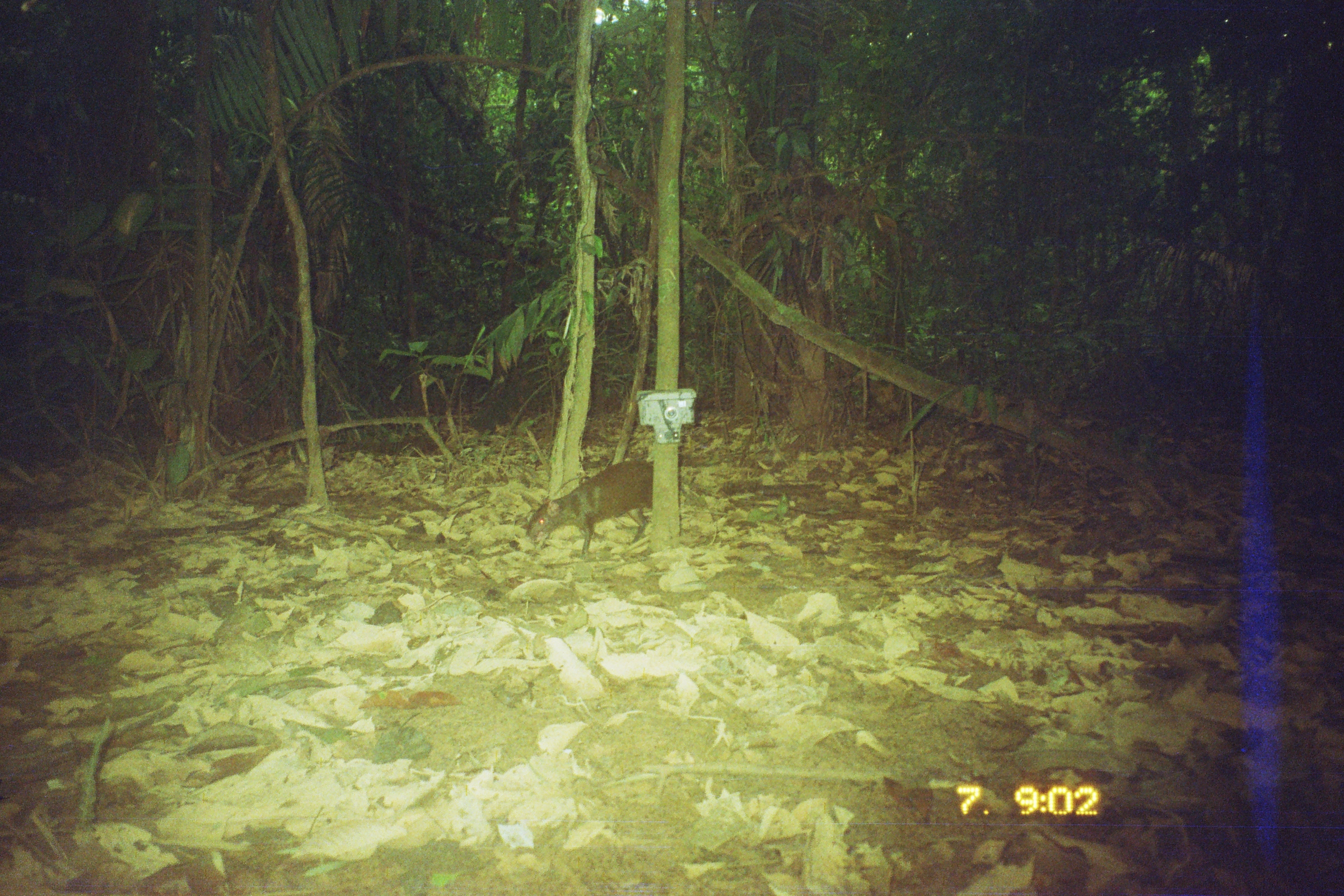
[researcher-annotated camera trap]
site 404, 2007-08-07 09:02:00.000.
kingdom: Animalia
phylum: Chordata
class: Mammalia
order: Rodentia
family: Dasyproctidae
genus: Dasyprocta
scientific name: Dasyprocta punctata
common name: central american agouti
Dasyprocta punctata (central american agouti).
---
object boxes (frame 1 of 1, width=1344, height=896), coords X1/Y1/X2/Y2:
dasyprocta punctata: 524/459/653/557